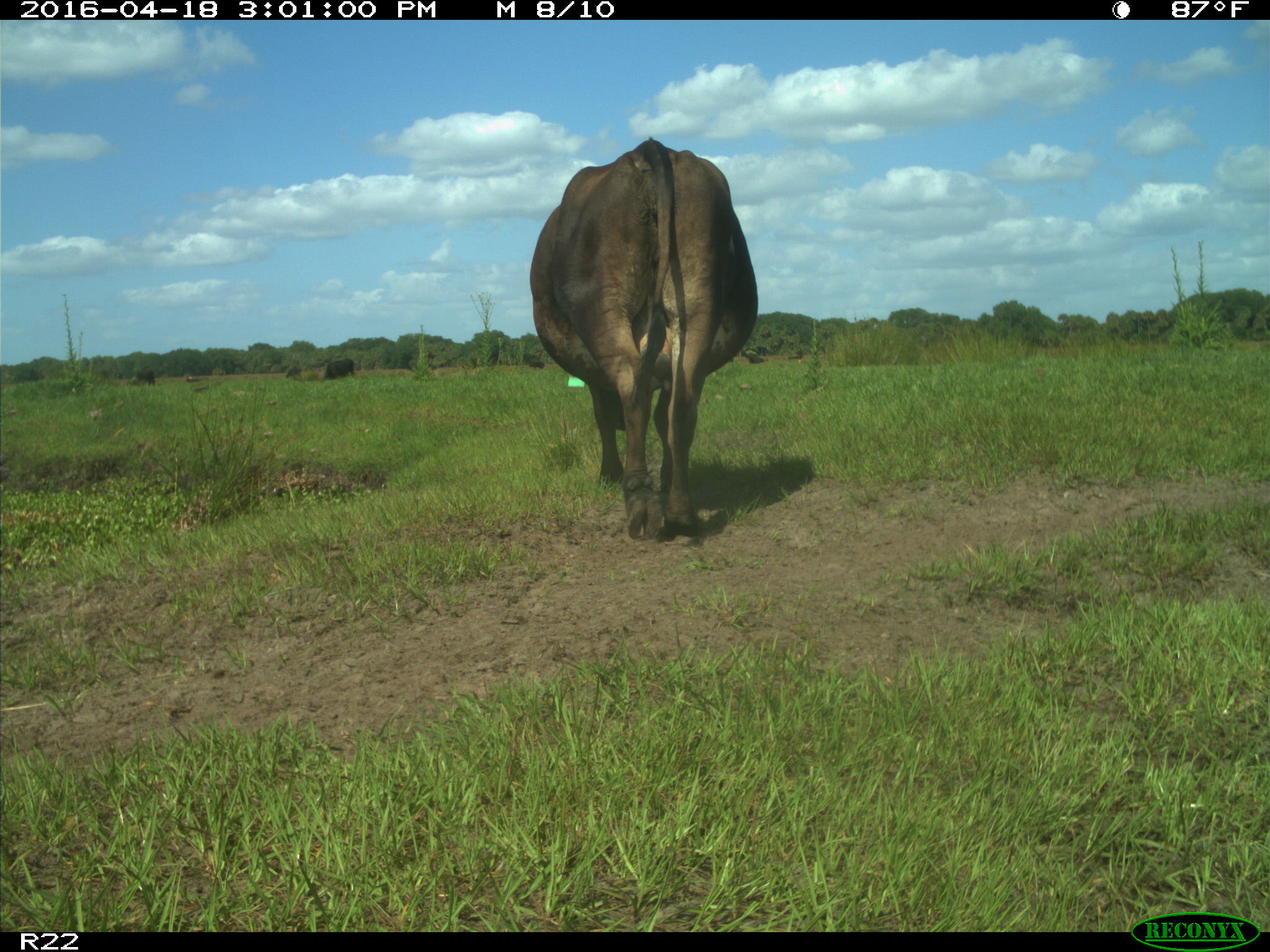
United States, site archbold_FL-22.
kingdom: Animalia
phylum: Chordata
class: Mammalia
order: Artiodactyla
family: Bovidae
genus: Bos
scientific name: Bos taurus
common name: domestic cow